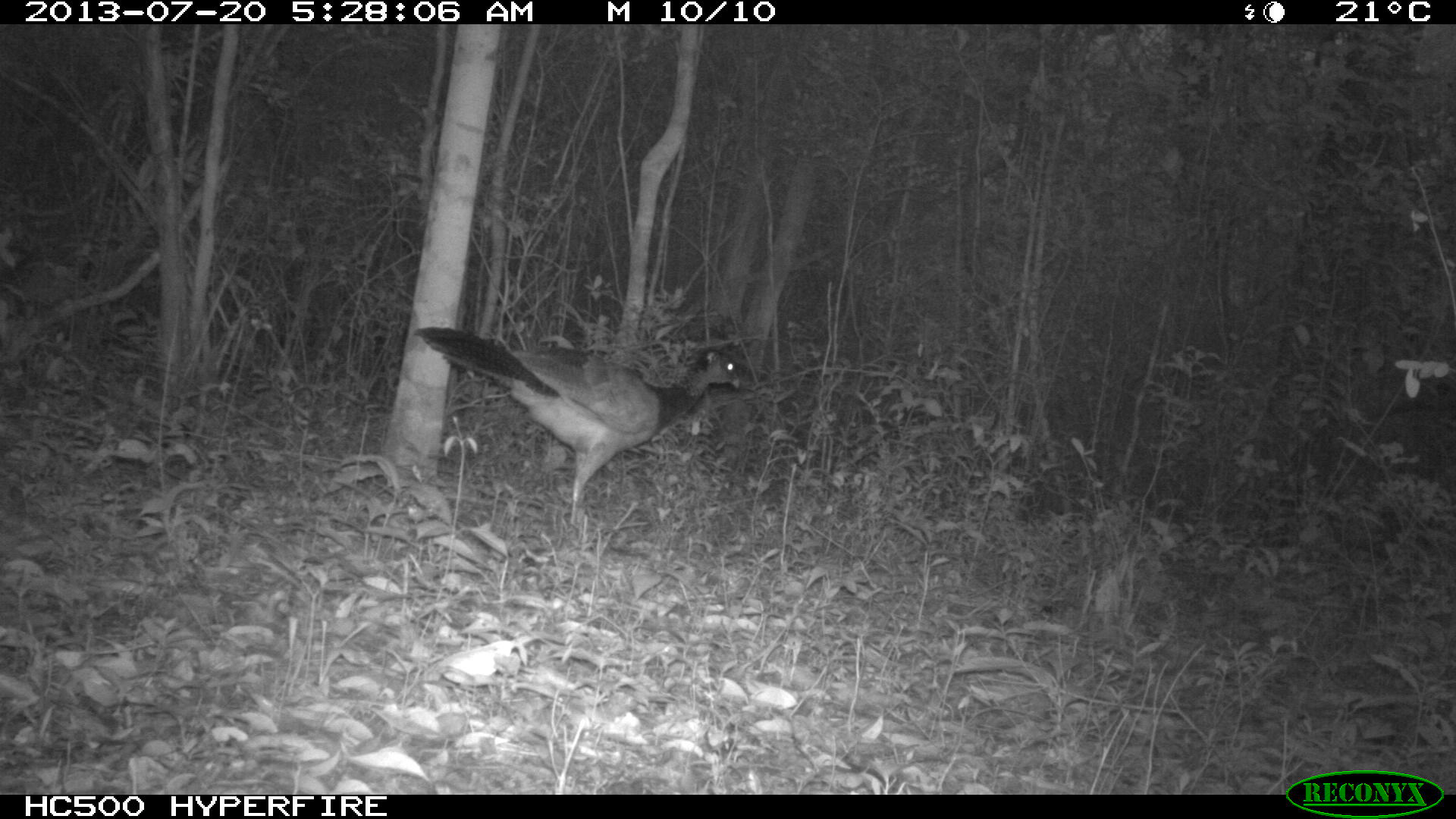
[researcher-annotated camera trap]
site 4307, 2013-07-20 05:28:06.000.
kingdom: Animalia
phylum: Chordata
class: Aves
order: Galliformes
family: Cracidae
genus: Crax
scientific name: Crax rubra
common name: great curassow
Crax rubra (great curassow), count 1, sex female.